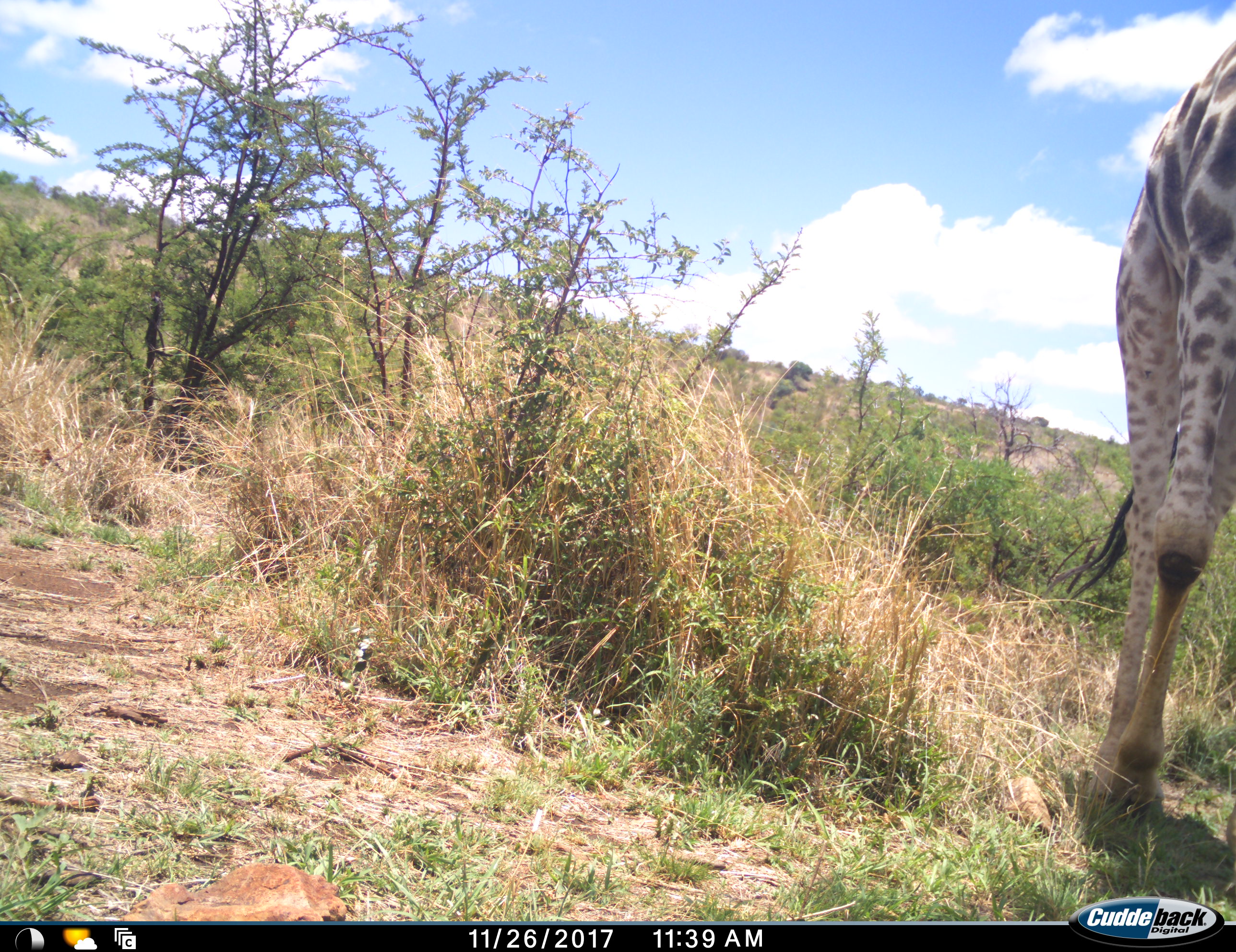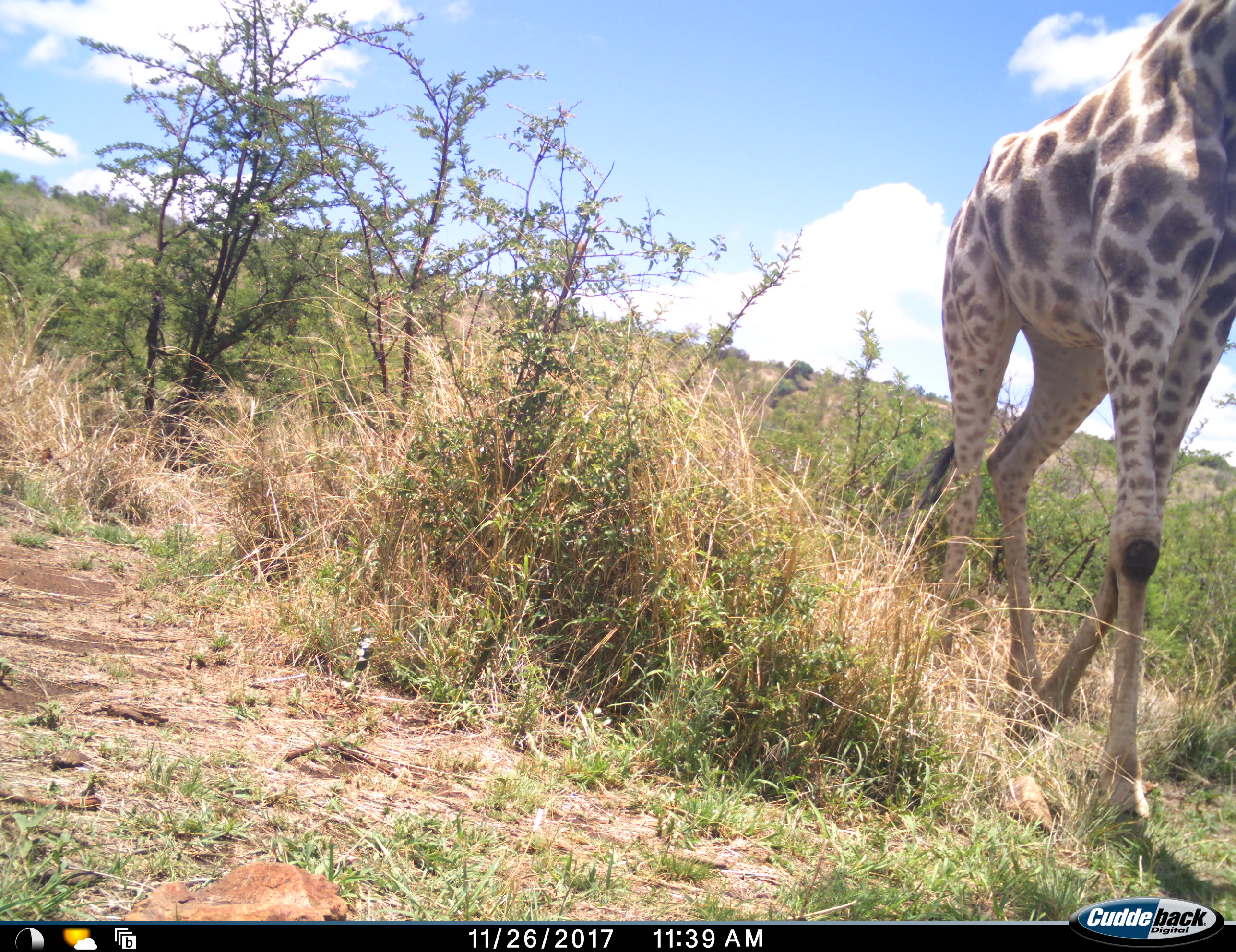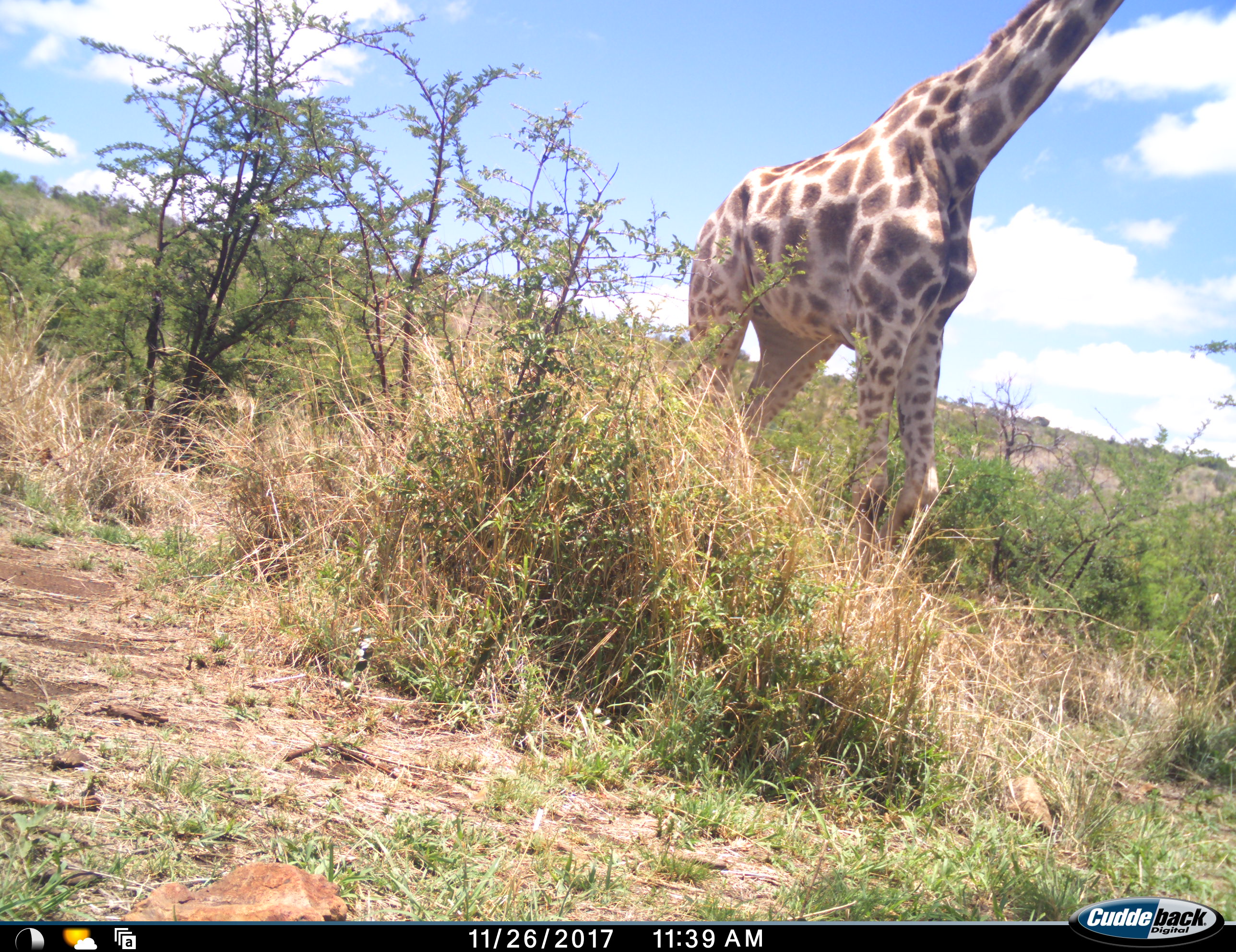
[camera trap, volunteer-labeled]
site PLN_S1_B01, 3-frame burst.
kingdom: Animalia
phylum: Chordata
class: Mammalia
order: Artiodactyla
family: Giraffidae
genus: Giraffa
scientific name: Giraffa camelopardalis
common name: giraffe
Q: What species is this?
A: Giraffe (Giraffa camelopardalis).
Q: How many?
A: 1.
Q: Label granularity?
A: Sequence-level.